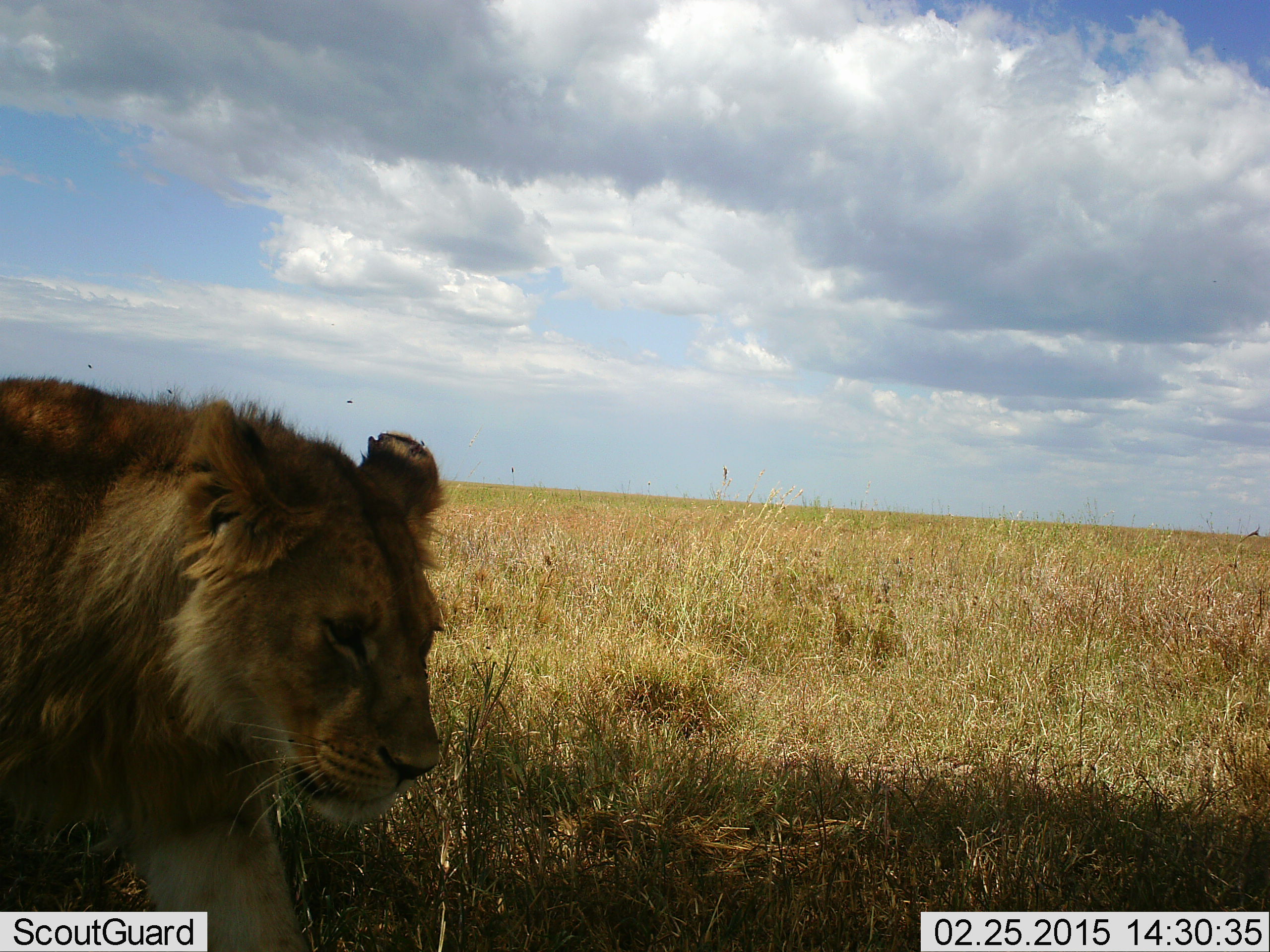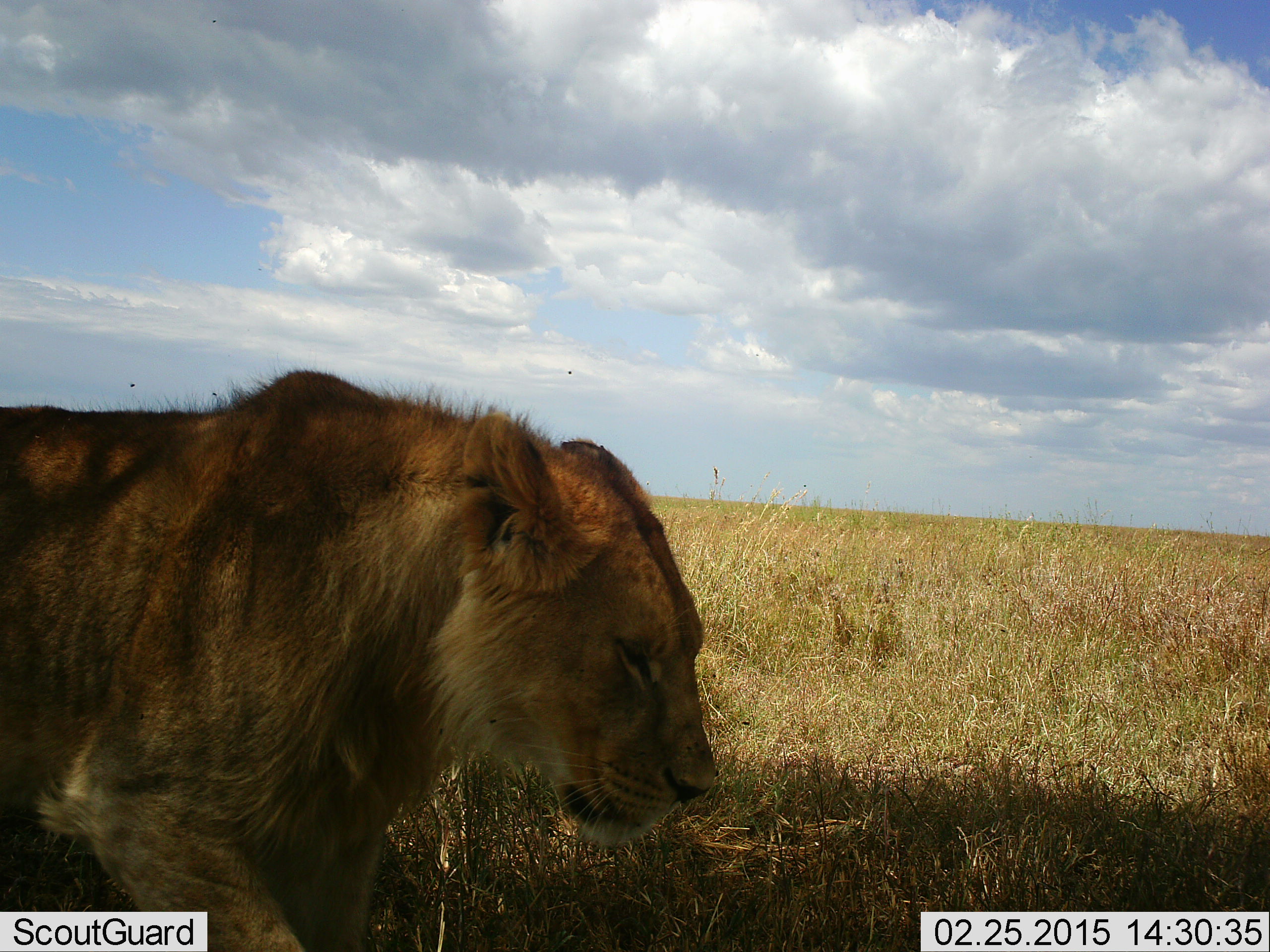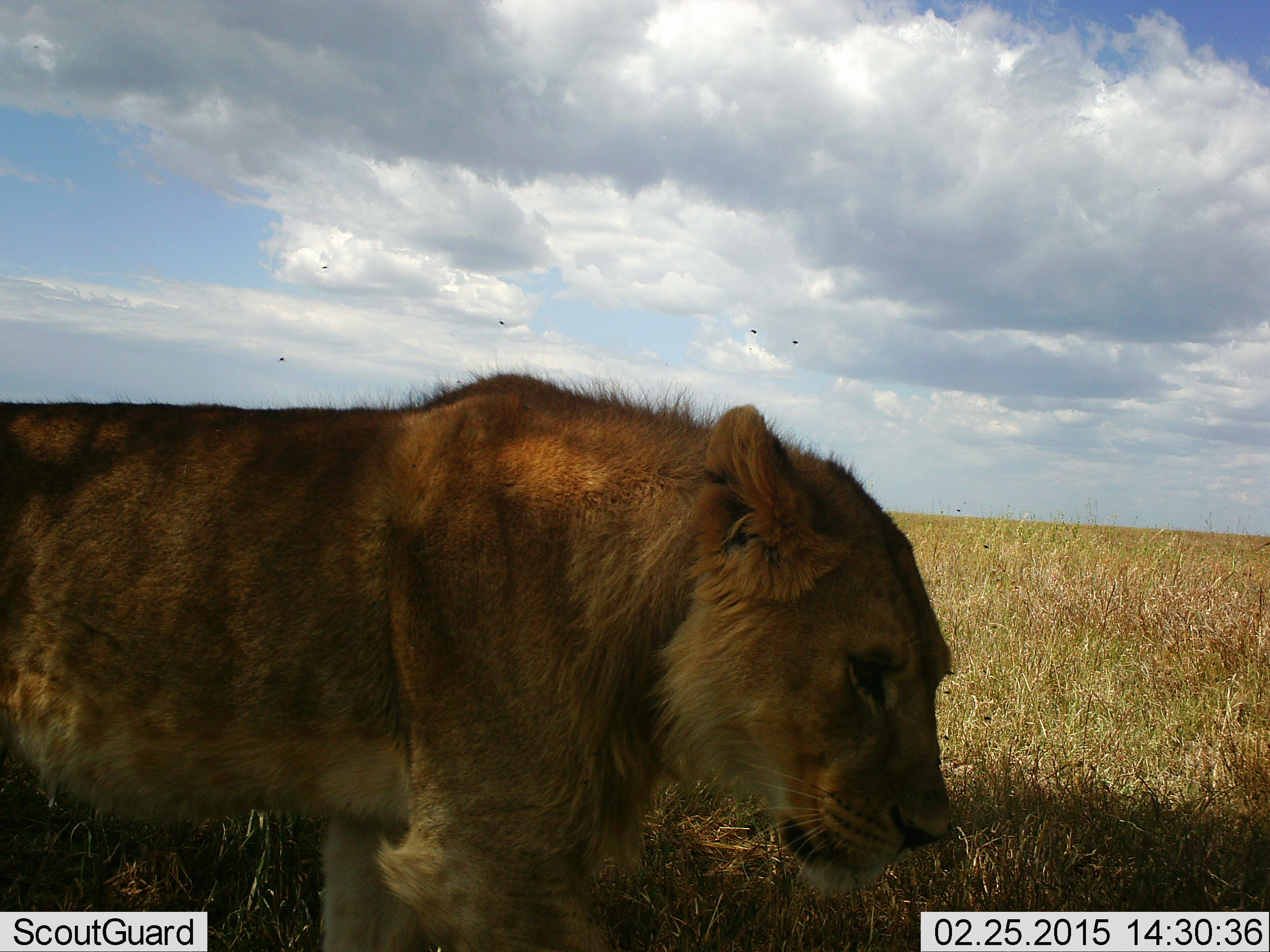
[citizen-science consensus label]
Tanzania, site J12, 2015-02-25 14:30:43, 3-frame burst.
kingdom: Animalia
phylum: Chordata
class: Mammalia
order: Carnivora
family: Felidae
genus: Panthera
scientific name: Panthera leo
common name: lion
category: lionfemale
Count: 1.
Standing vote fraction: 22%.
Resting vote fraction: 0%.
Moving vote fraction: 89%.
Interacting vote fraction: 0%.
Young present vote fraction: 0%.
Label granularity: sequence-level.